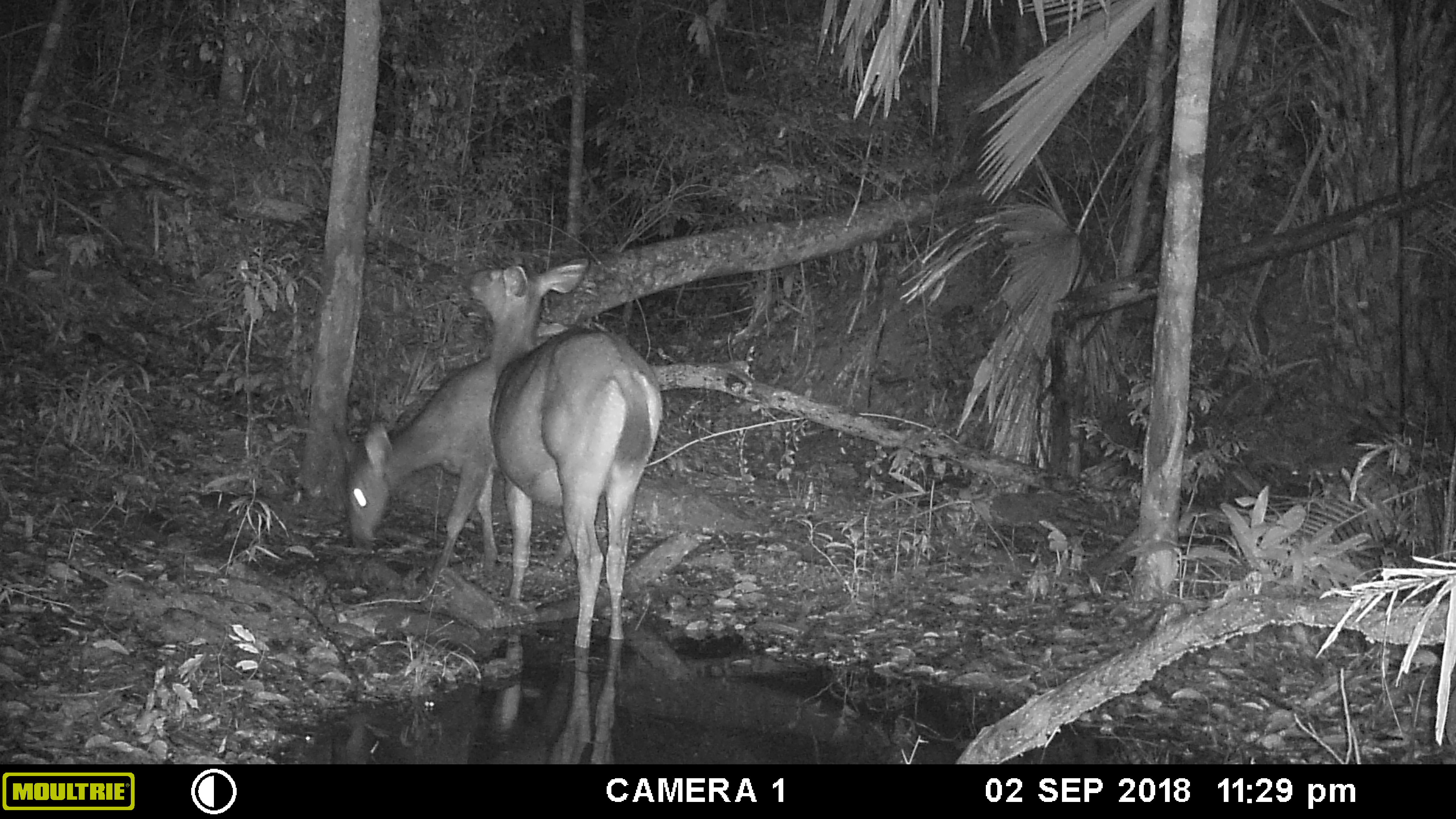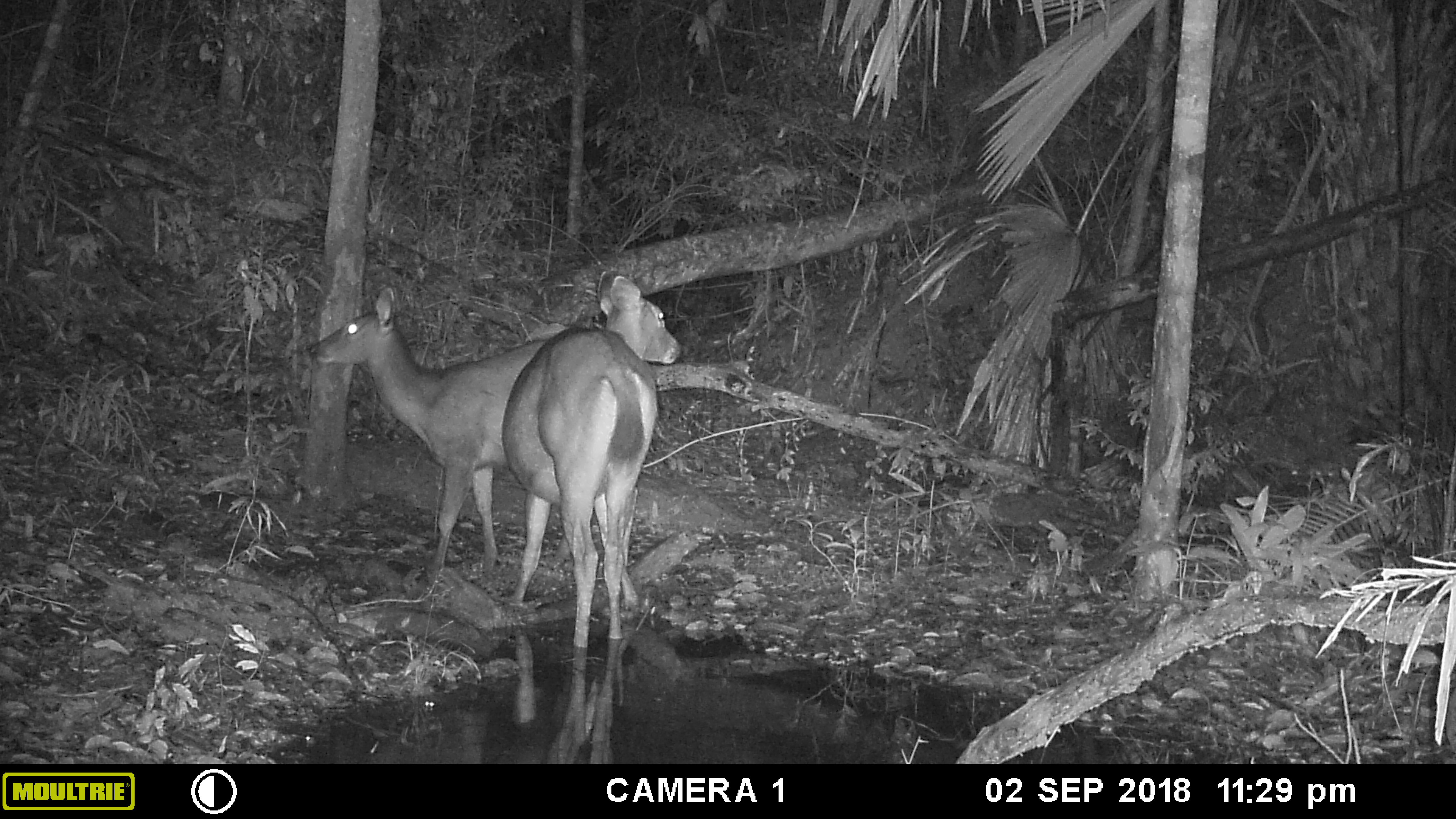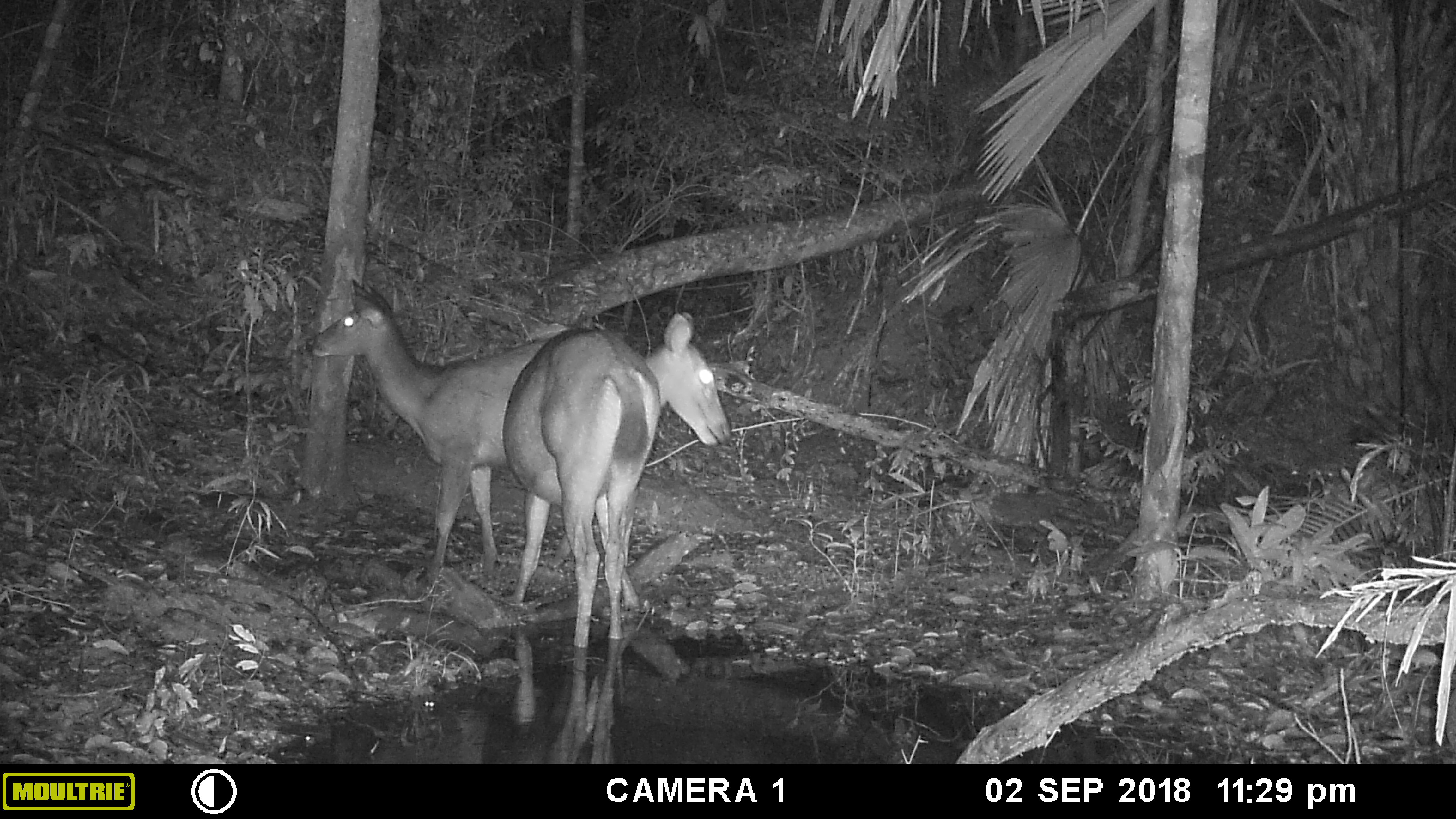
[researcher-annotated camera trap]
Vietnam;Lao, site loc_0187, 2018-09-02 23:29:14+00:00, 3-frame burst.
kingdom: Animalia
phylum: Chordata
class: Mammalia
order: Artiodactyla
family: Cervidae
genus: Rusa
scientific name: Rusa unicolor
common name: sambar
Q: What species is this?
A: Sambar (Rusa unicolor).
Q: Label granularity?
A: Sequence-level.